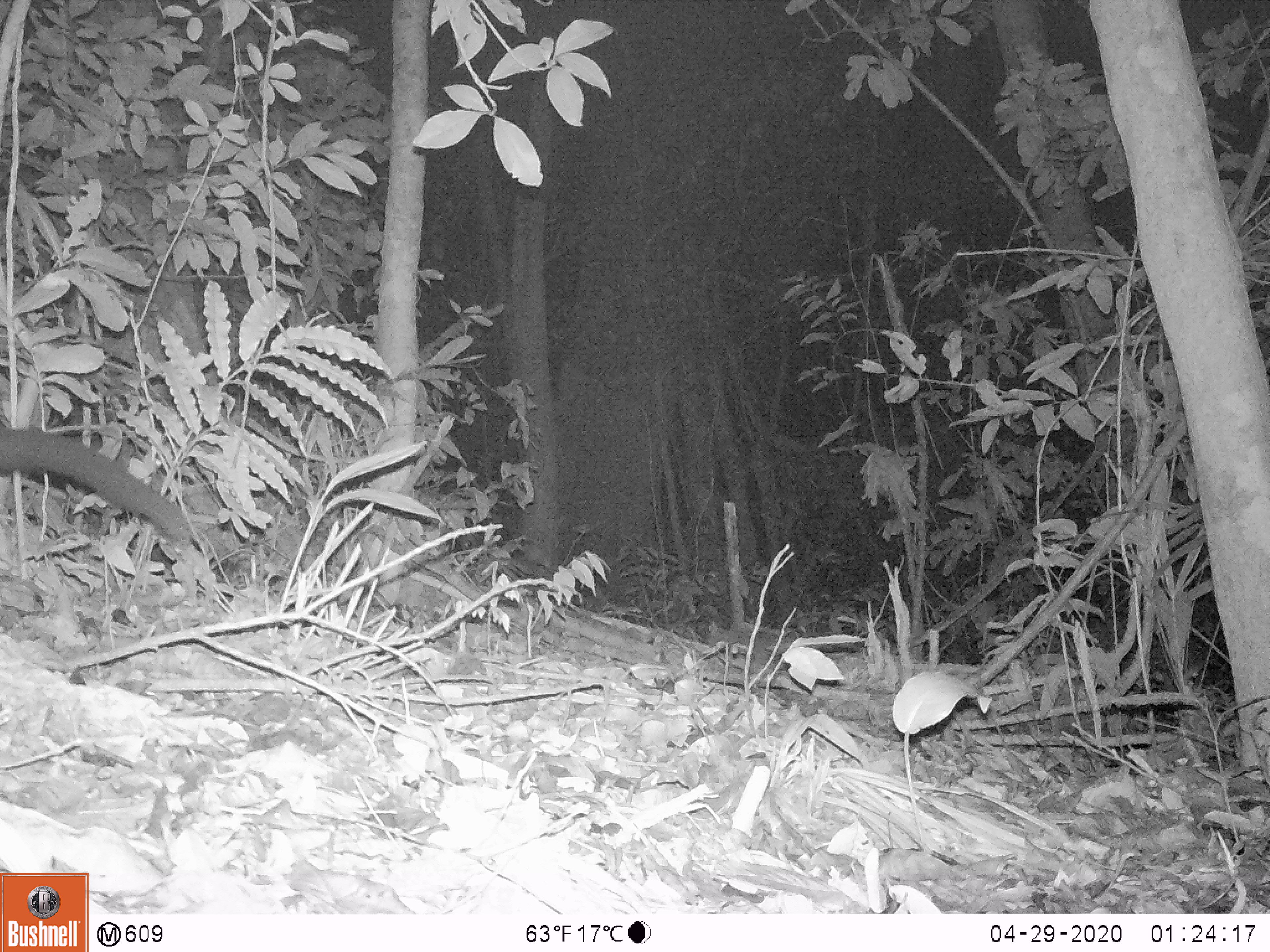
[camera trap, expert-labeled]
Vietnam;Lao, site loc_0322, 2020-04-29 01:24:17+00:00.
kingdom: Animalia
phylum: Chordata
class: Mammalia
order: Carnivora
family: Viverridae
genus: Paradoxurus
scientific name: Paradoxurus hermaphroditus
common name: common palm civet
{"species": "common palm civet (Paradoxurus hermaphroditus)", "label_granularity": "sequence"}